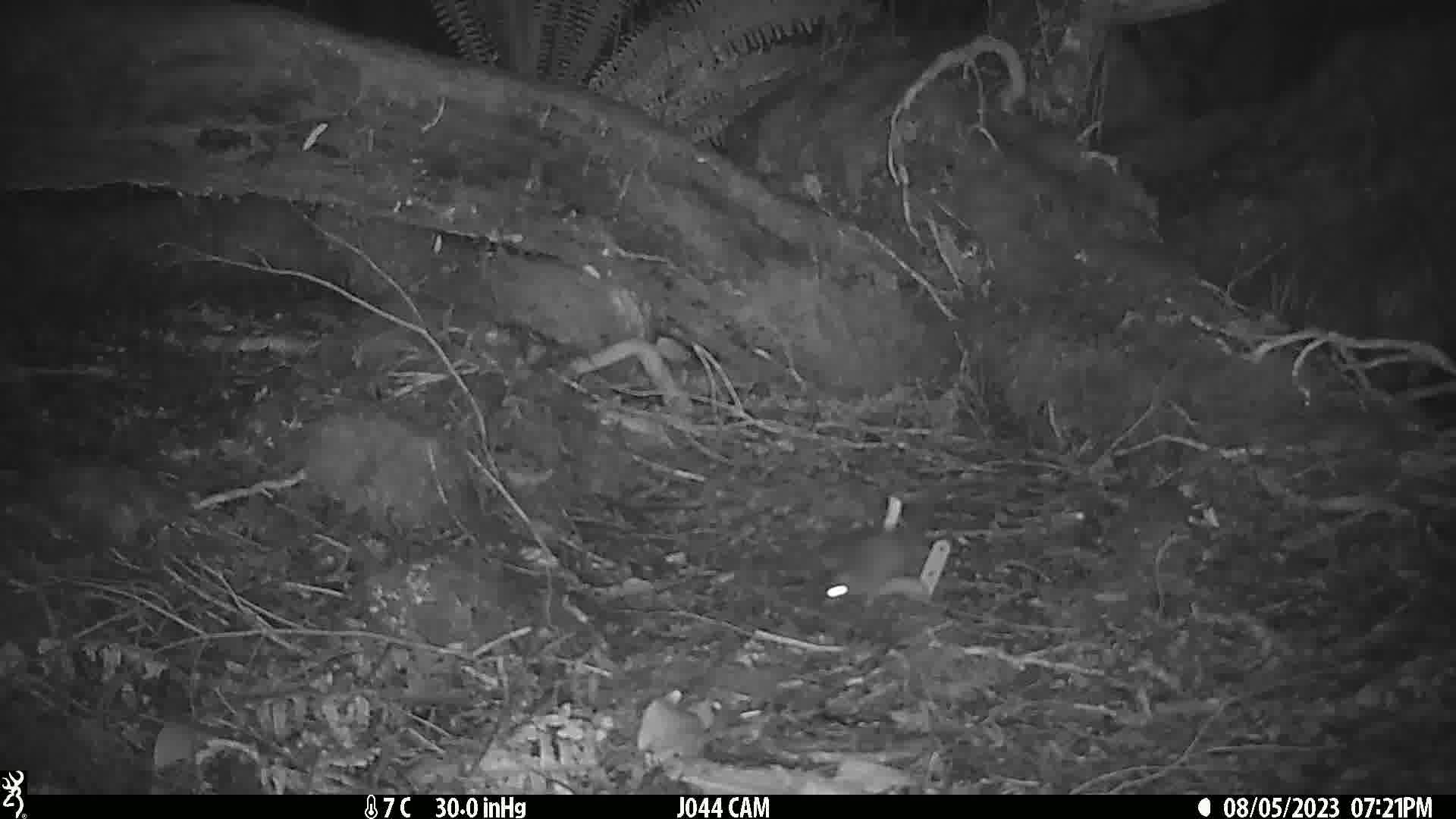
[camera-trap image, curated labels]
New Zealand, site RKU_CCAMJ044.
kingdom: Animalia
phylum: Chordata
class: Mammalia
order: Rodentia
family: Muridae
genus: Rattus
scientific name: Rattus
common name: rat